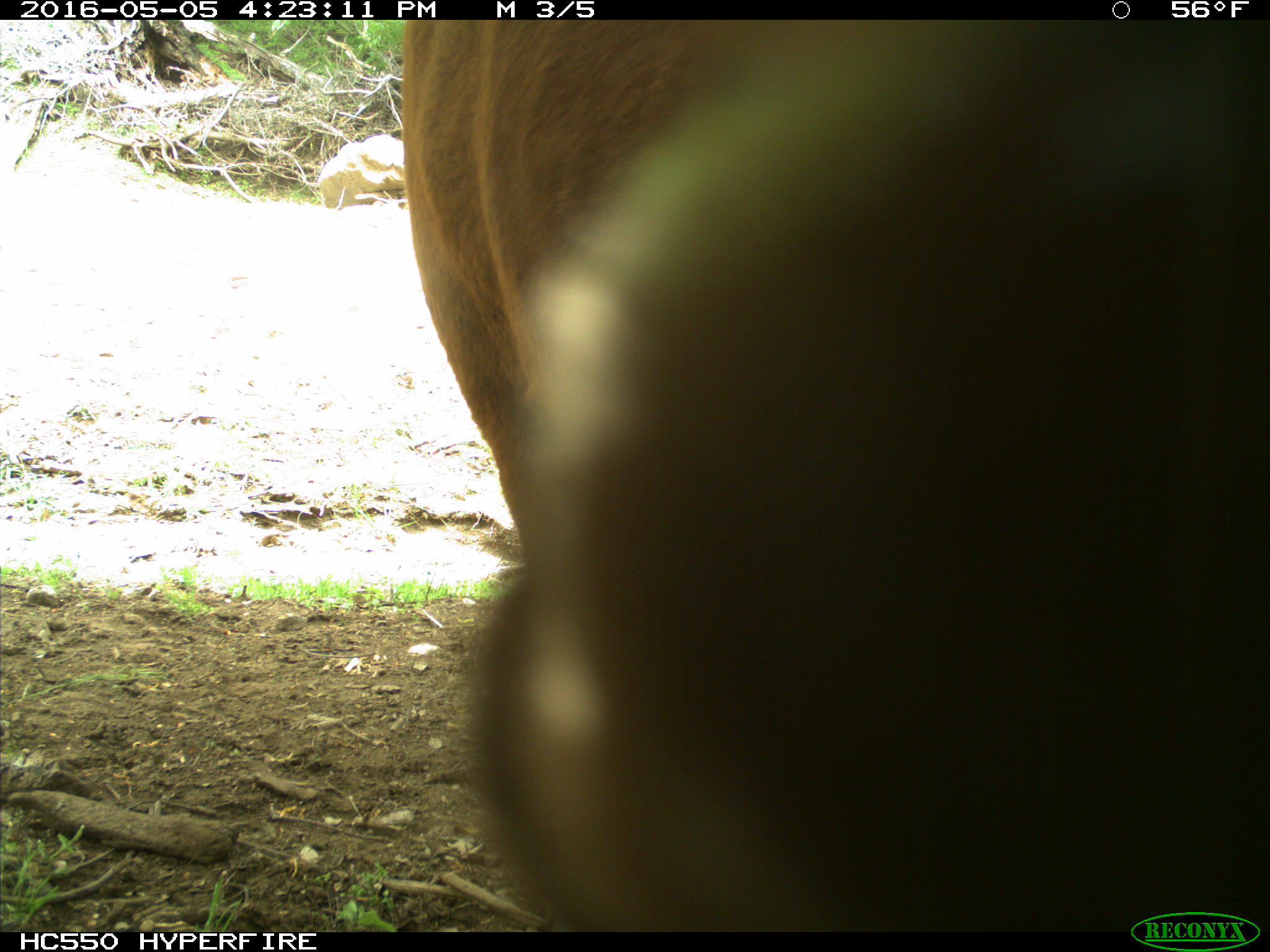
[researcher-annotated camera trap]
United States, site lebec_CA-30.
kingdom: Animalia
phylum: Chordata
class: Mammalia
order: Artiodactyla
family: Bovidae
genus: Bos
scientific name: Bos taurus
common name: domestic cow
Bos taurus (domestic cow).